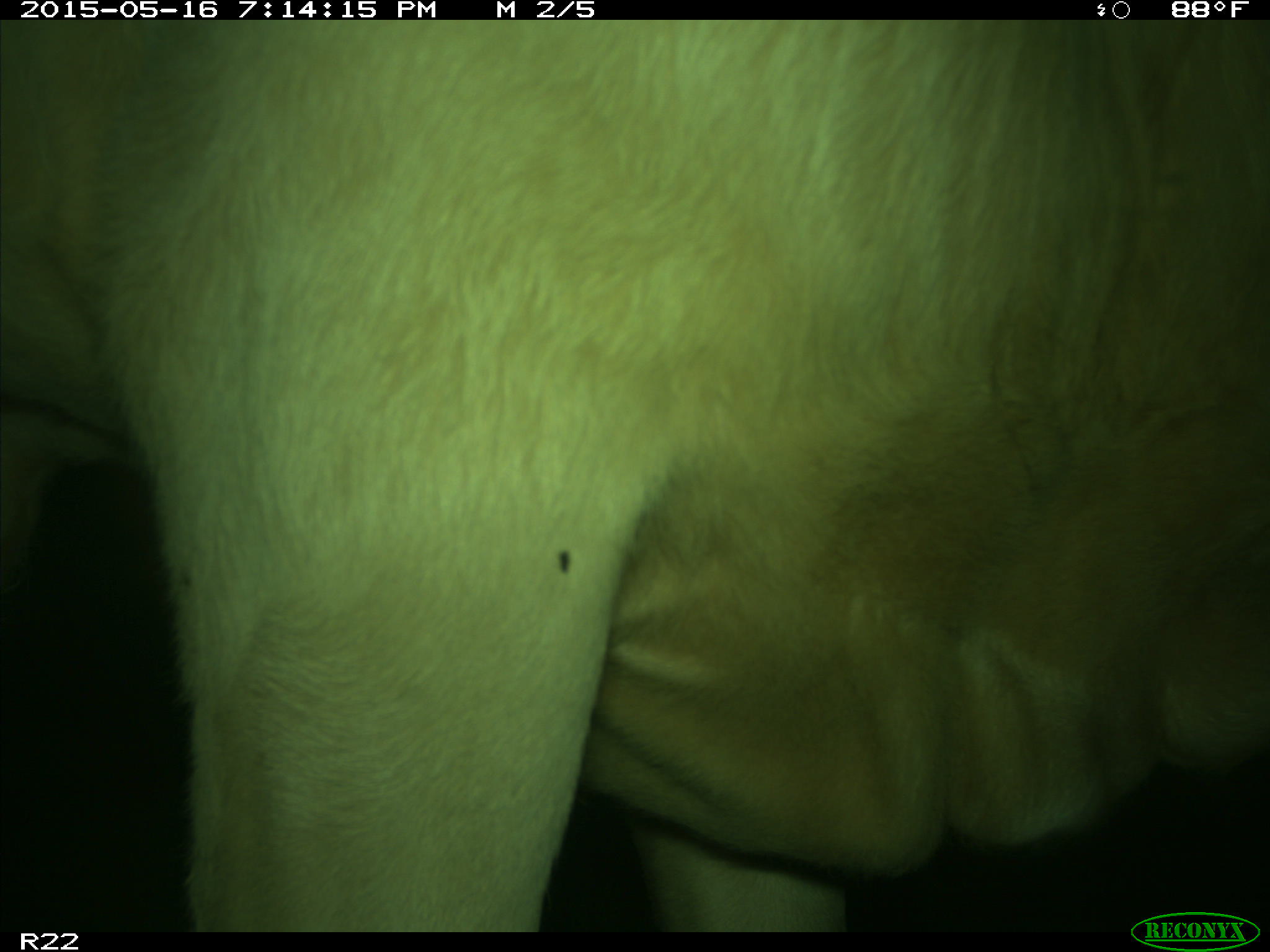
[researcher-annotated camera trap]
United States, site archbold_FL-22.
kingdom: Animalia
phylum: Chordata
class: Mammalia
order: Artiodactyla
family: Bovidae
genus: Bos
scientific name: Bos taurus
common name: domestic cow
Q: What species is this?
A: Bos taurus (domestic cow).